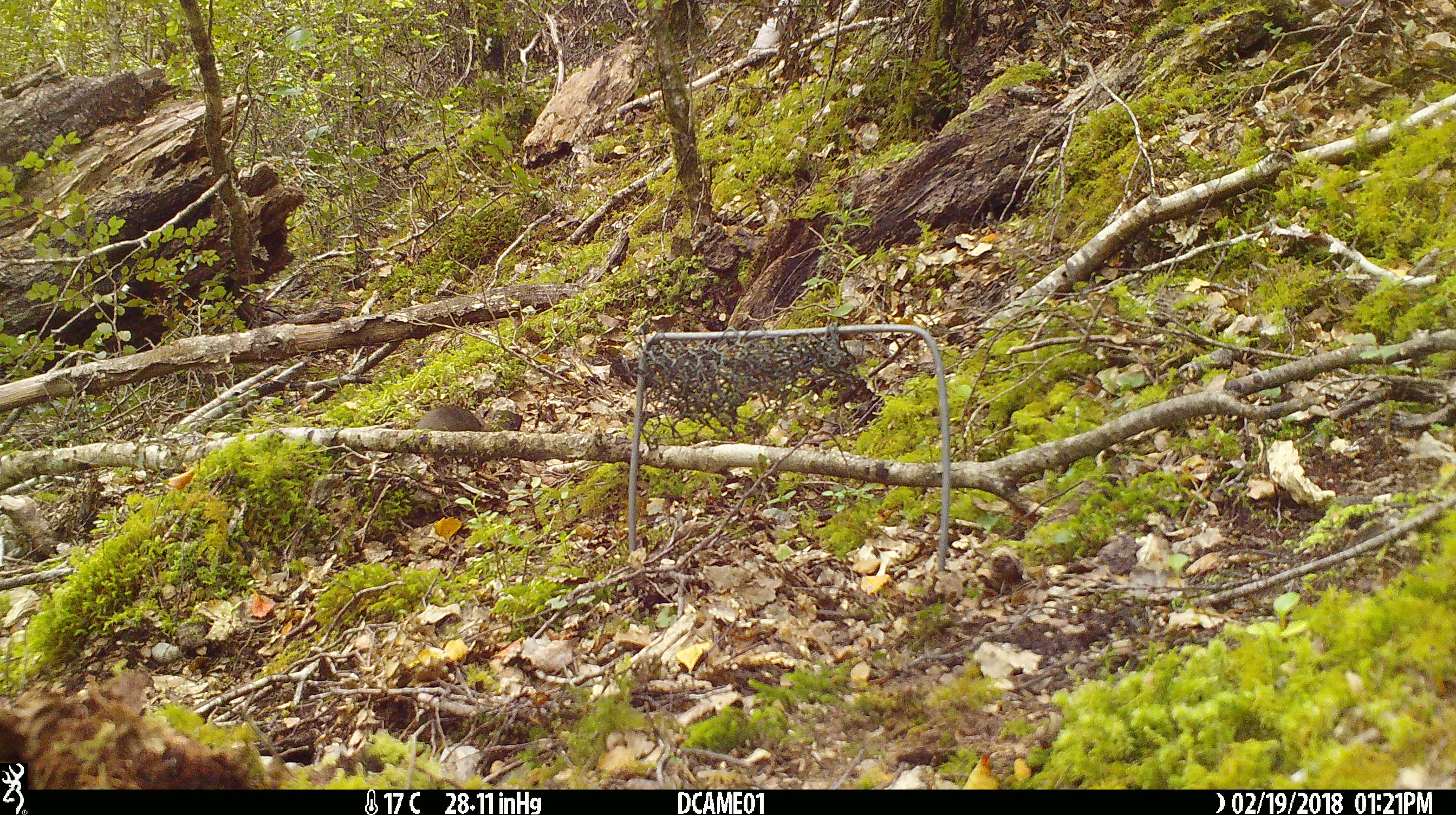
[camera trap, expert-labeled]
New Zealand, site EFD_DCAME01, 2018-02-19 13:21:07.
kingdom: Animalia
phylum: Chordata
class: Mammalia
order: Rodentia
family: Muridae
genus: Mus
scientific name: Mus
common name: mouse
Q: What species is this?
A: Mouse (Mus).